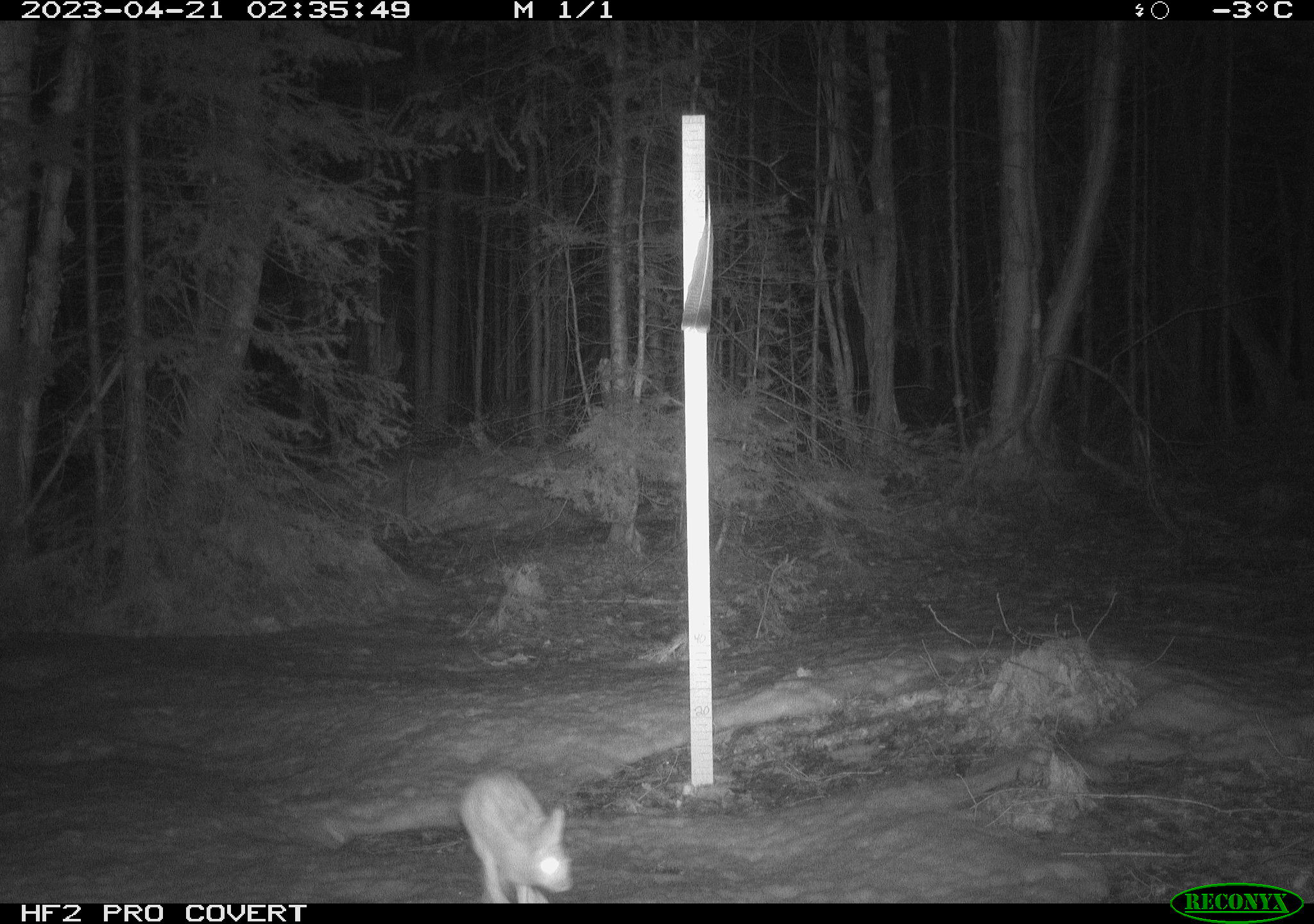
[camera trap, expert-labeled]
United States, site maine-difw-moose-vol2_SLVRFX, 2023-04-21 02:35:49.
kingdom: Animalia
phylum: Chordata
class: Mammalia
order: Lagomorpha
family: Leporidae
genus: Lepus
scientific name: Lepus americanus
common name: snowshoe hare